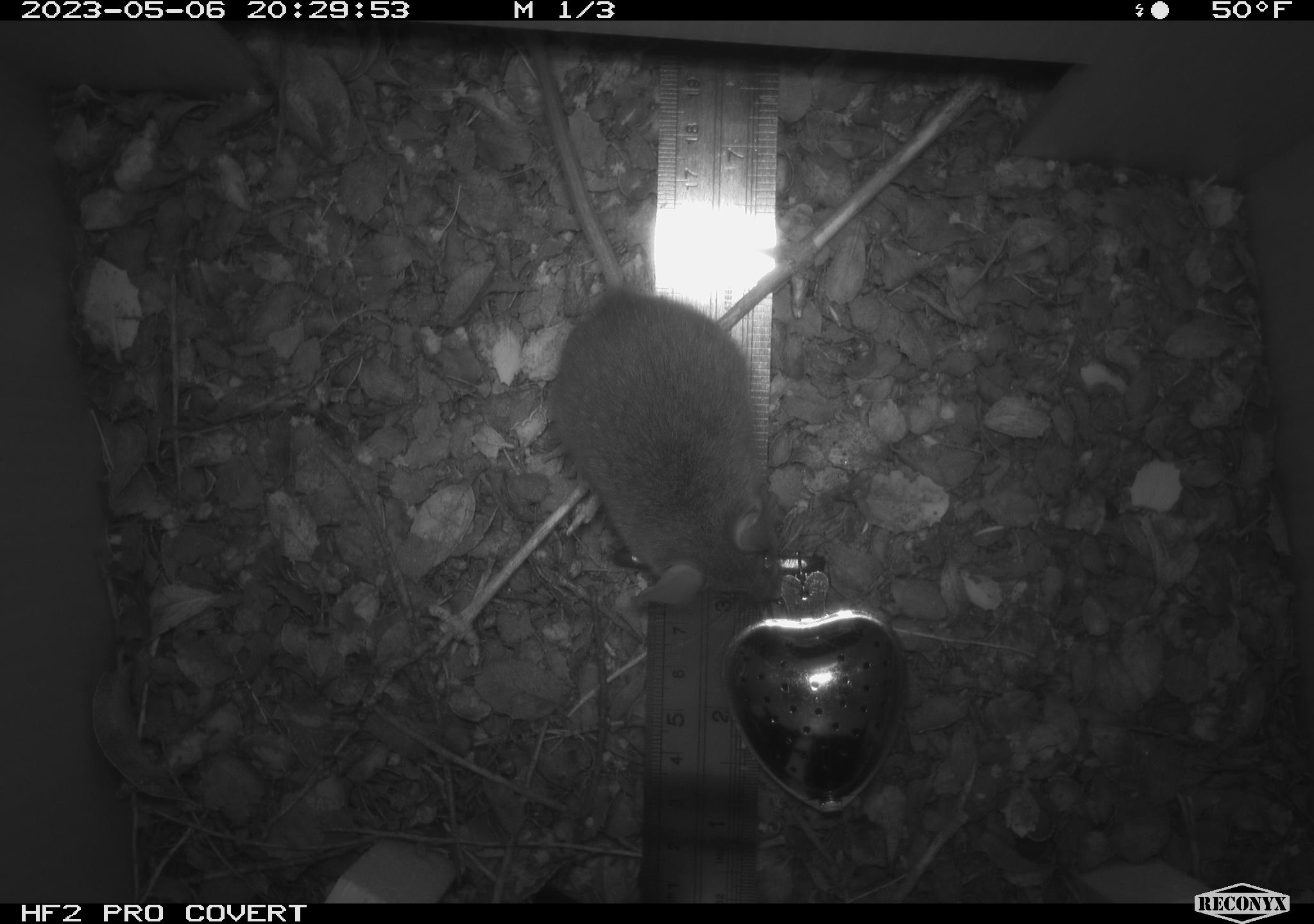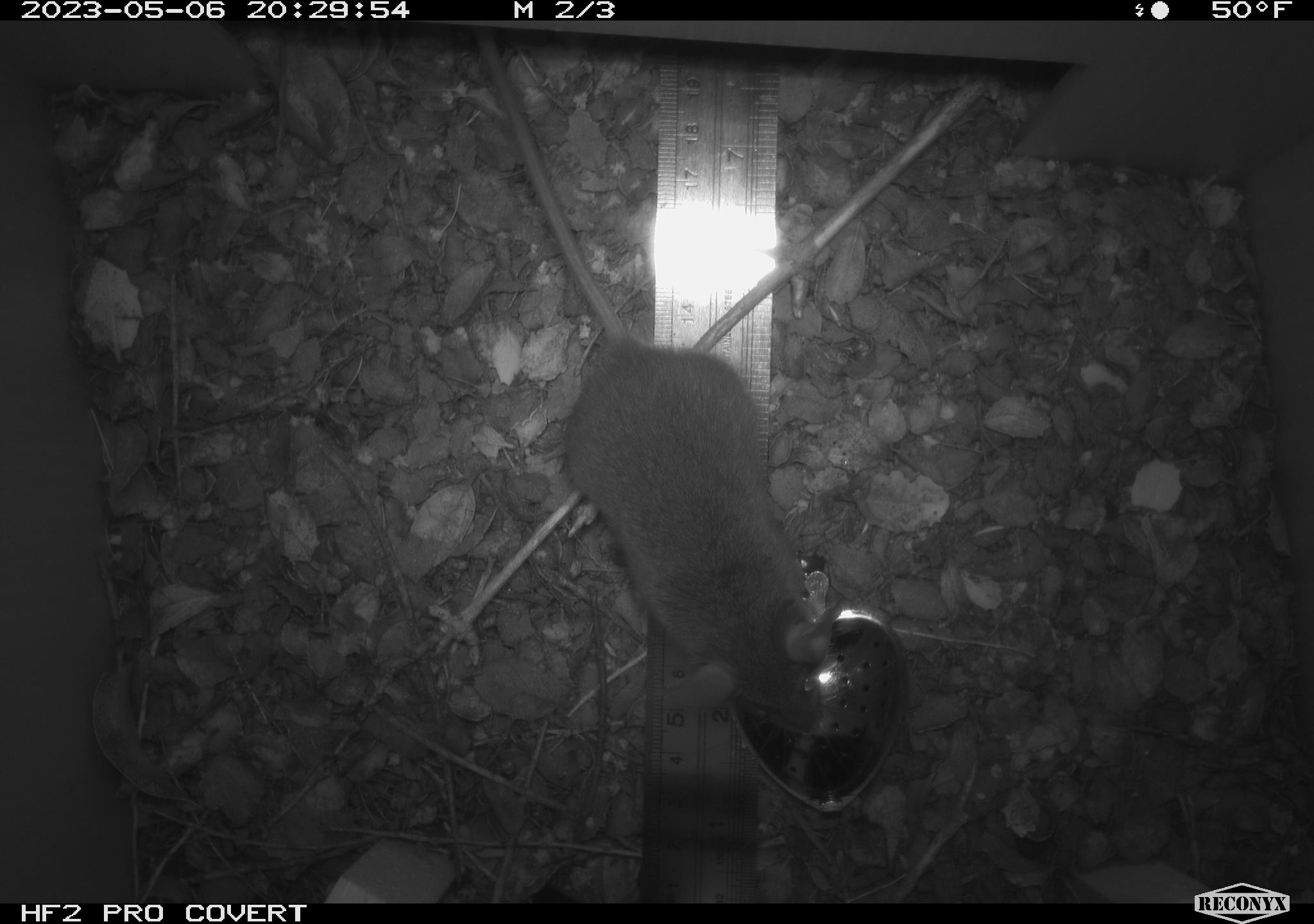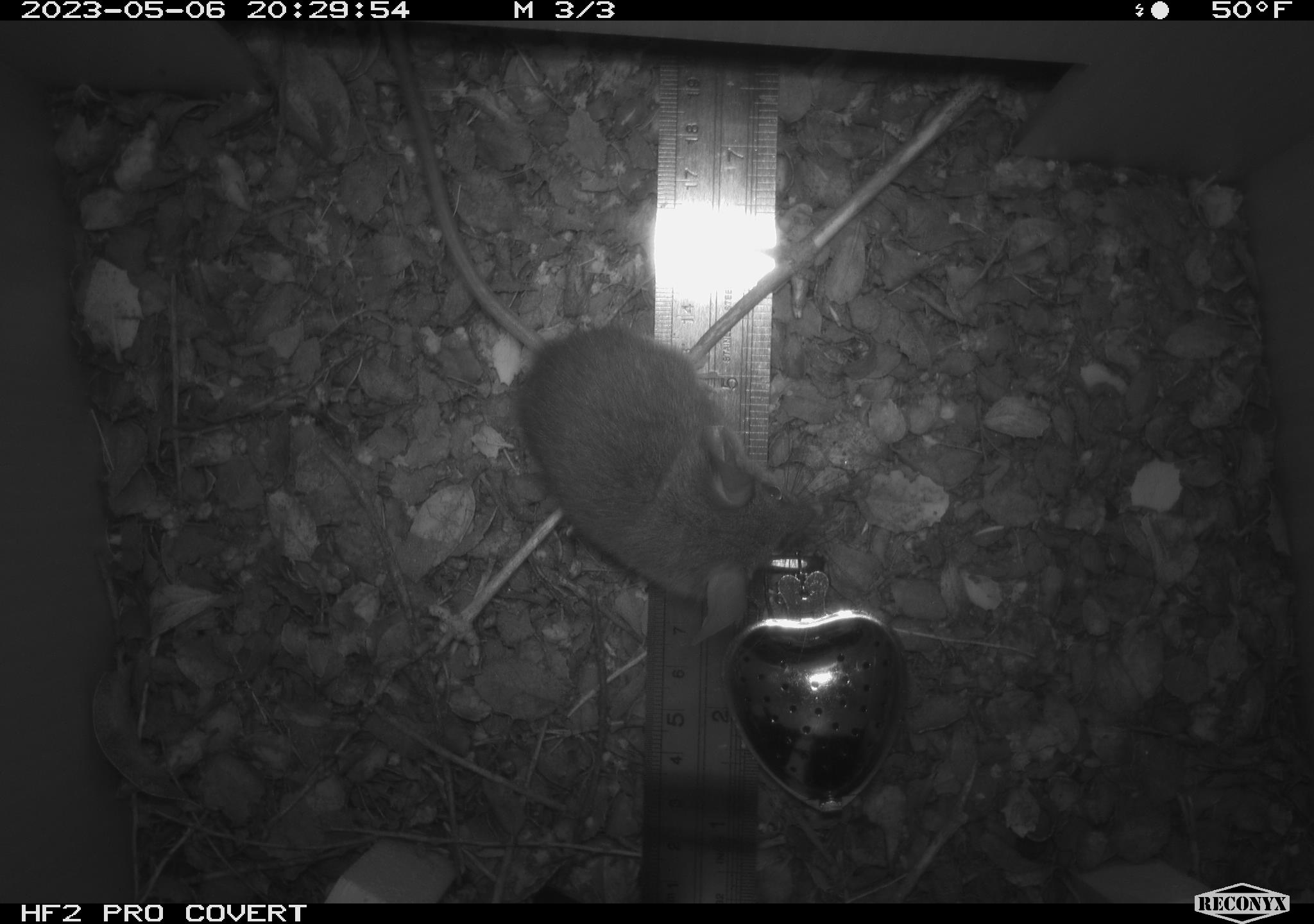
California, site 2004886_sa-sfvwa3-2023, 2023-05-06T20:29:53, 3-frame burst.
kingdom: Animalia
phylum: Chordata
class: Mammalia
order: Rodentia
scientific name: Rodentia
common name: mouse species